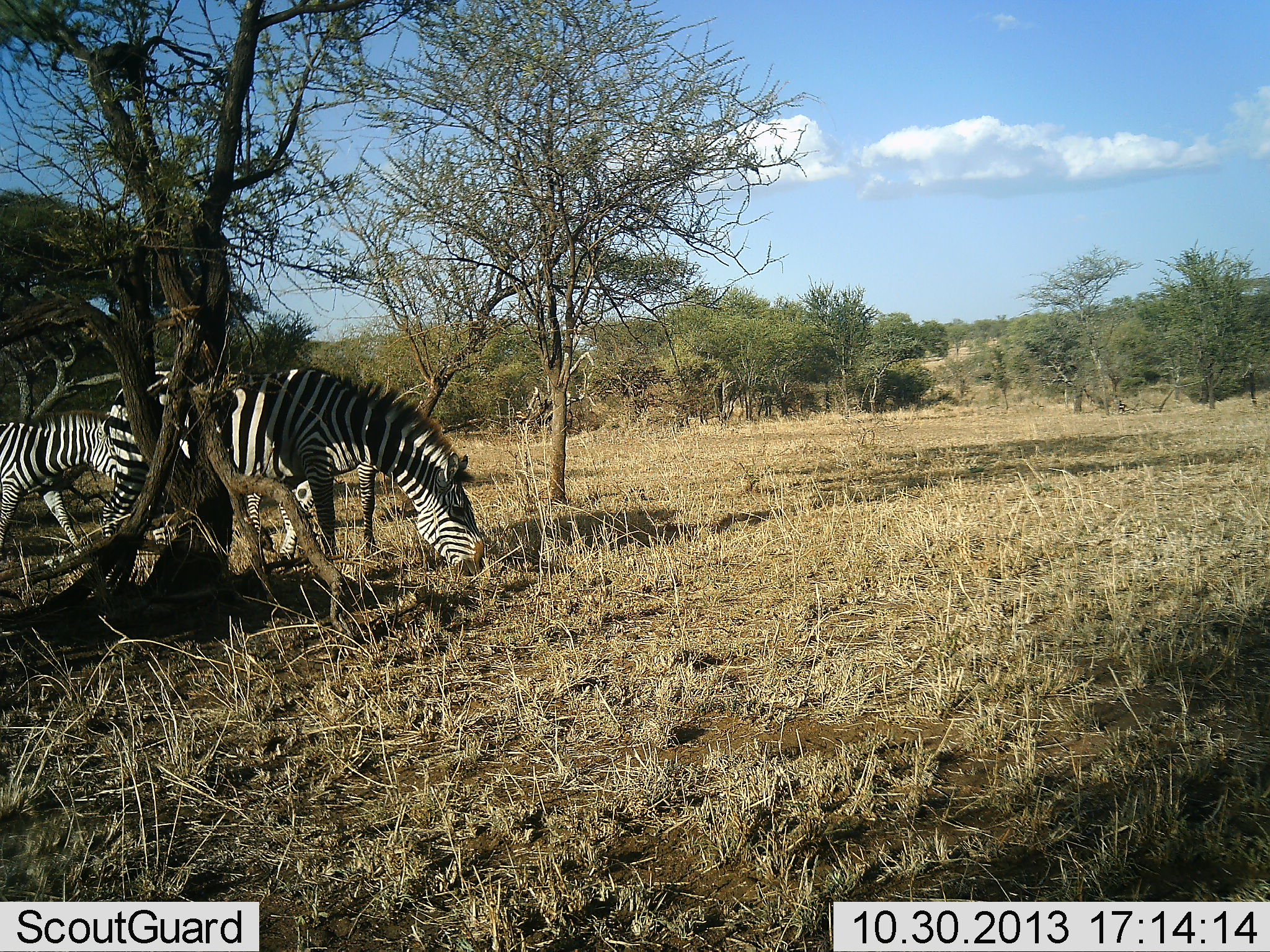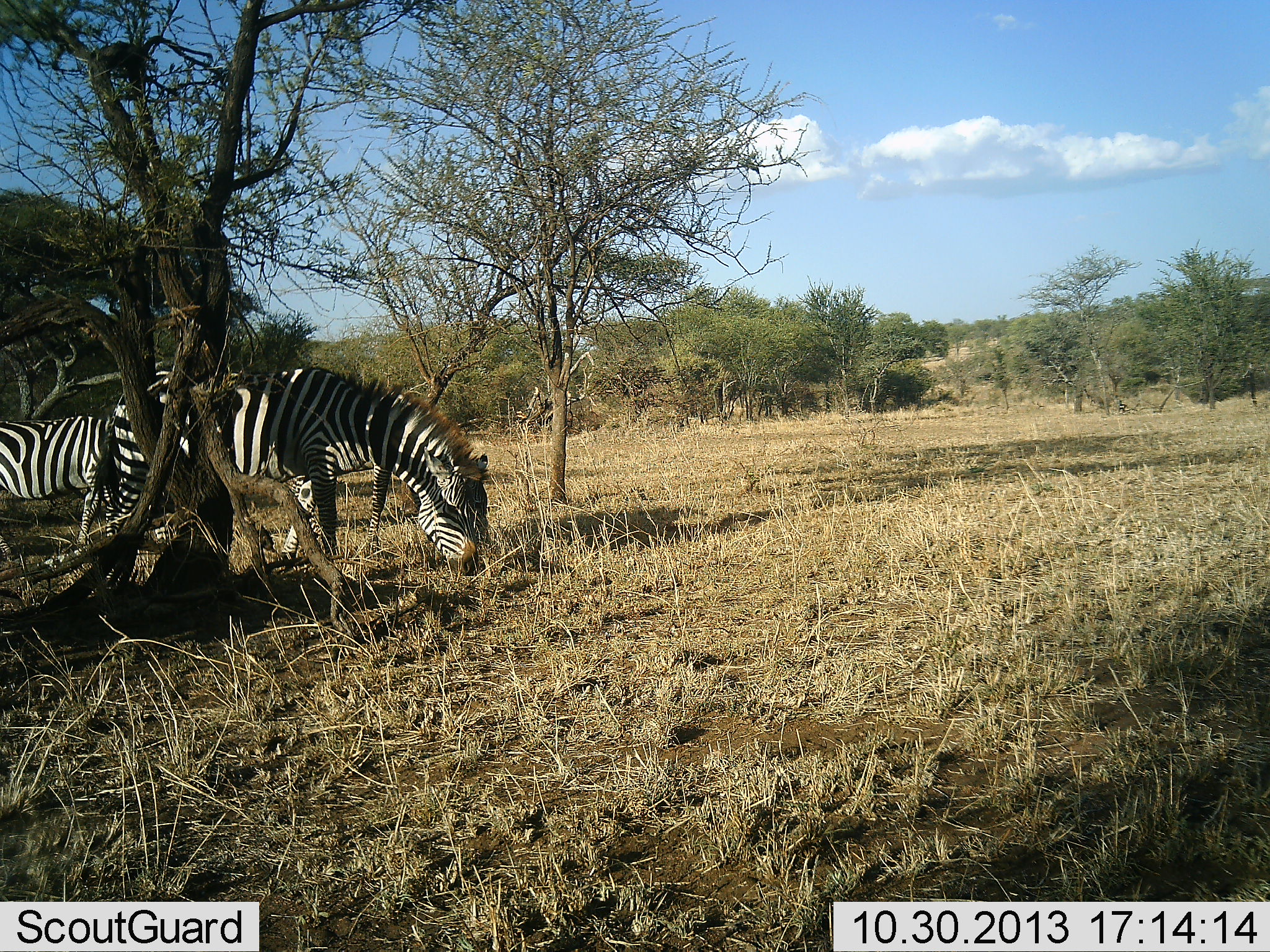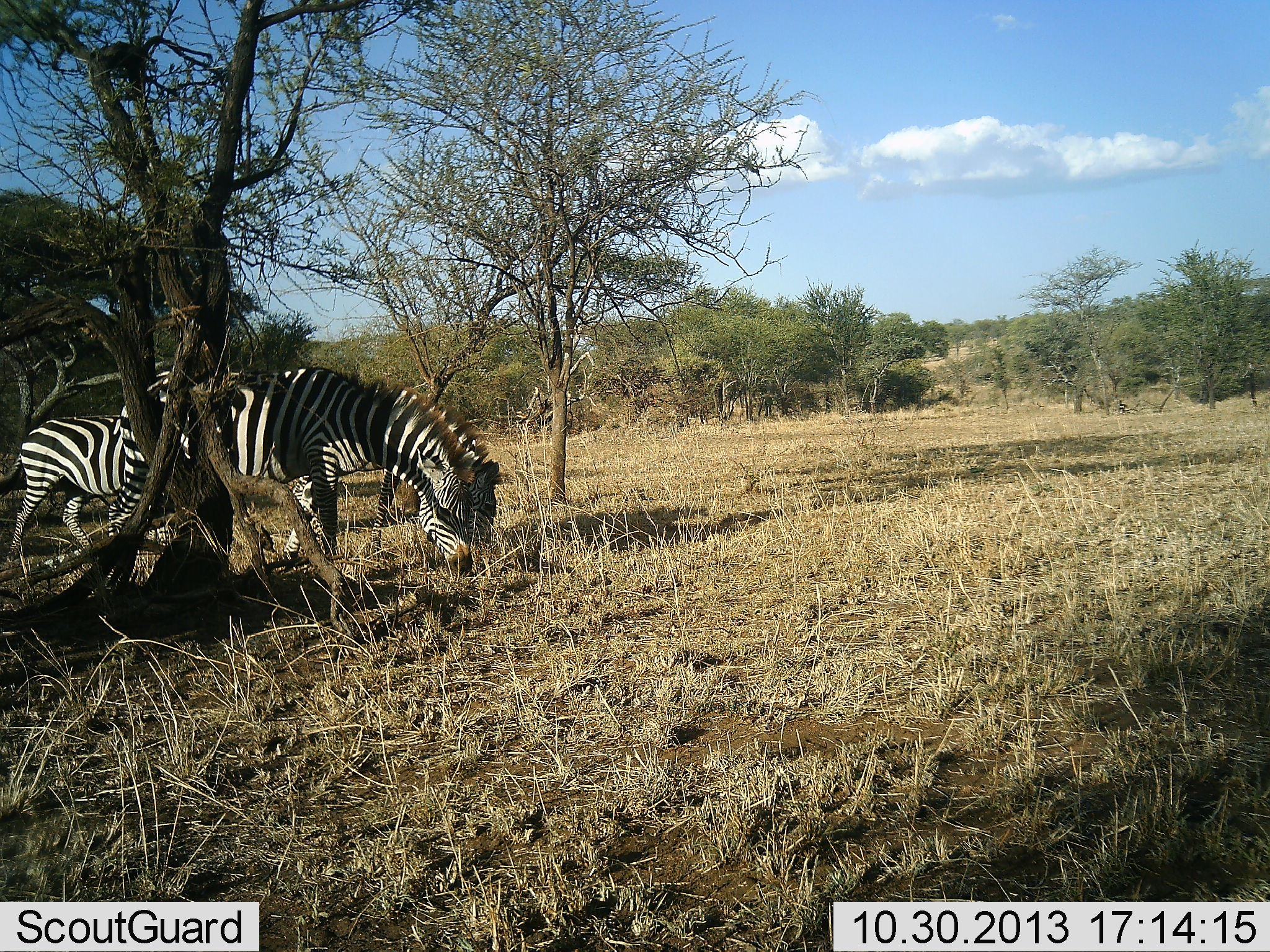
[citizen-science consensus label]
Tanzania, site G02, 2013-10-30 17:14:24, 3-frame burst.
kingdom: Animalia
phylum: Chordata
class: Mammalia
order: Perissodactyla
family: Equidae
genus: Equus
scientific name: Equus quagga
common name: plains zebra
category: zebra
Zebra (plains zebra) (Equus quagga), count 3. Behavior (volunteer vote fractions): standing 50%, resting 0%, moving 40%, interacting 0%. Young present (vote fraction): 0%. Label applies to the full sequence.